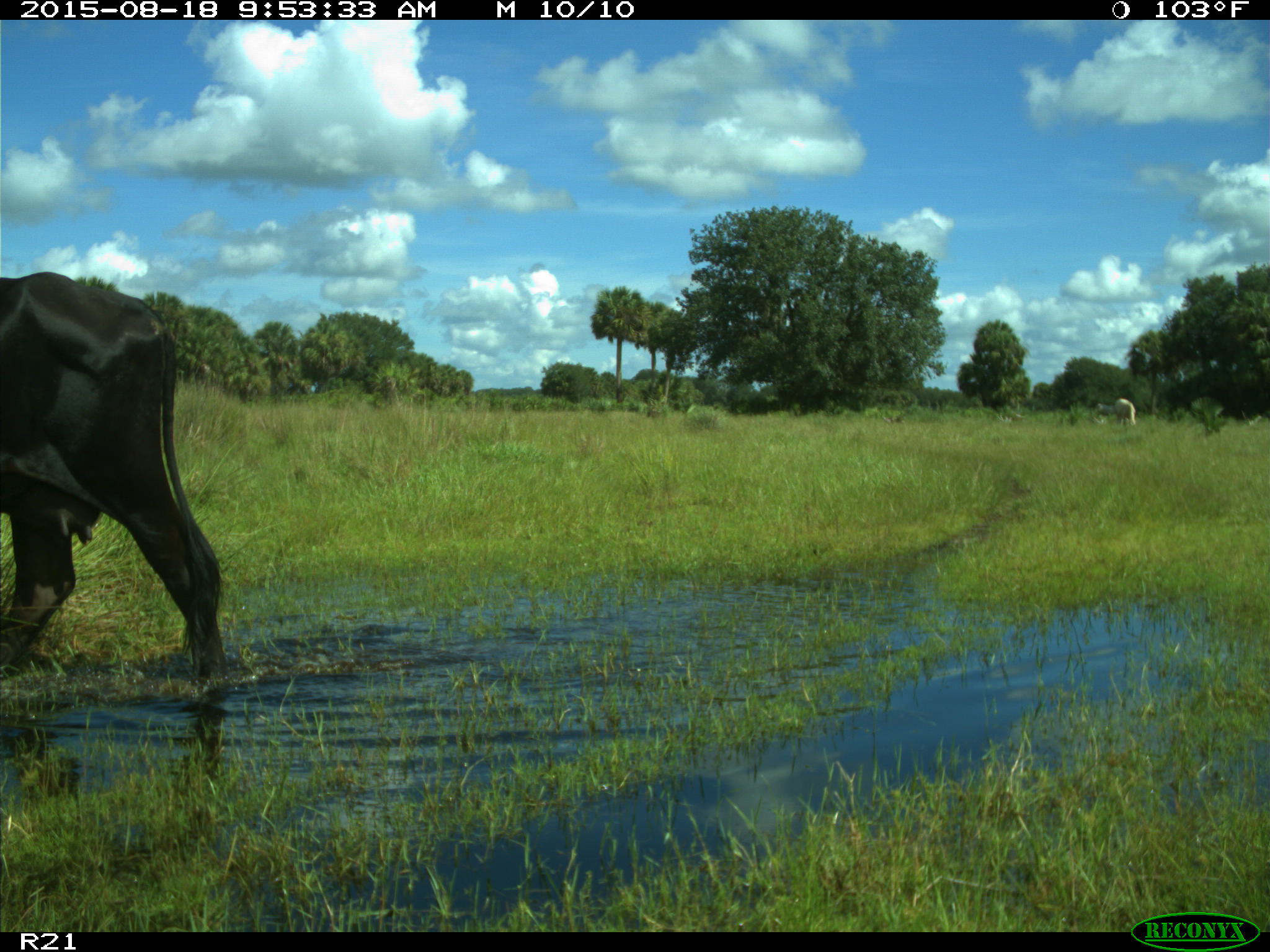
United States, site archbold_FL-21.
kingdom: Animalia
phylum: Chordata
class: Mammalia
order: Artiodactyla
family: Bovidae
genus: Bos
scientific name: Bos taurus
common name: domestic cow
Bos taurus (domestic cow).